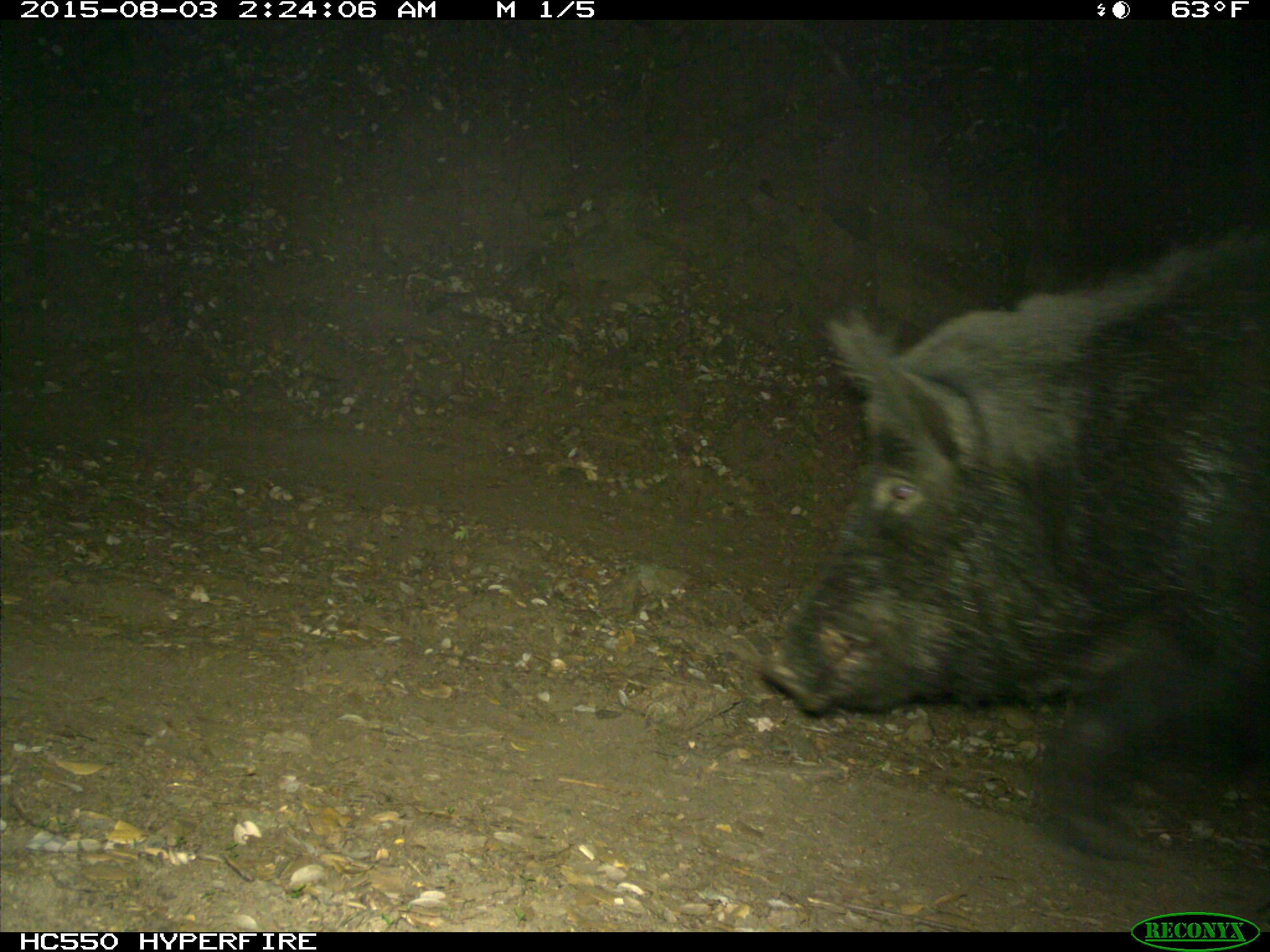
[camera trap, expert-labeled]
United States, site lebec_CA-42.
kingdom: Animalia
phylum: Chordata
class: Mammalia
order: Artiodactyla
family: Suidae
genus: Sus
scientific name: Sus scrofa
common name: wild boar